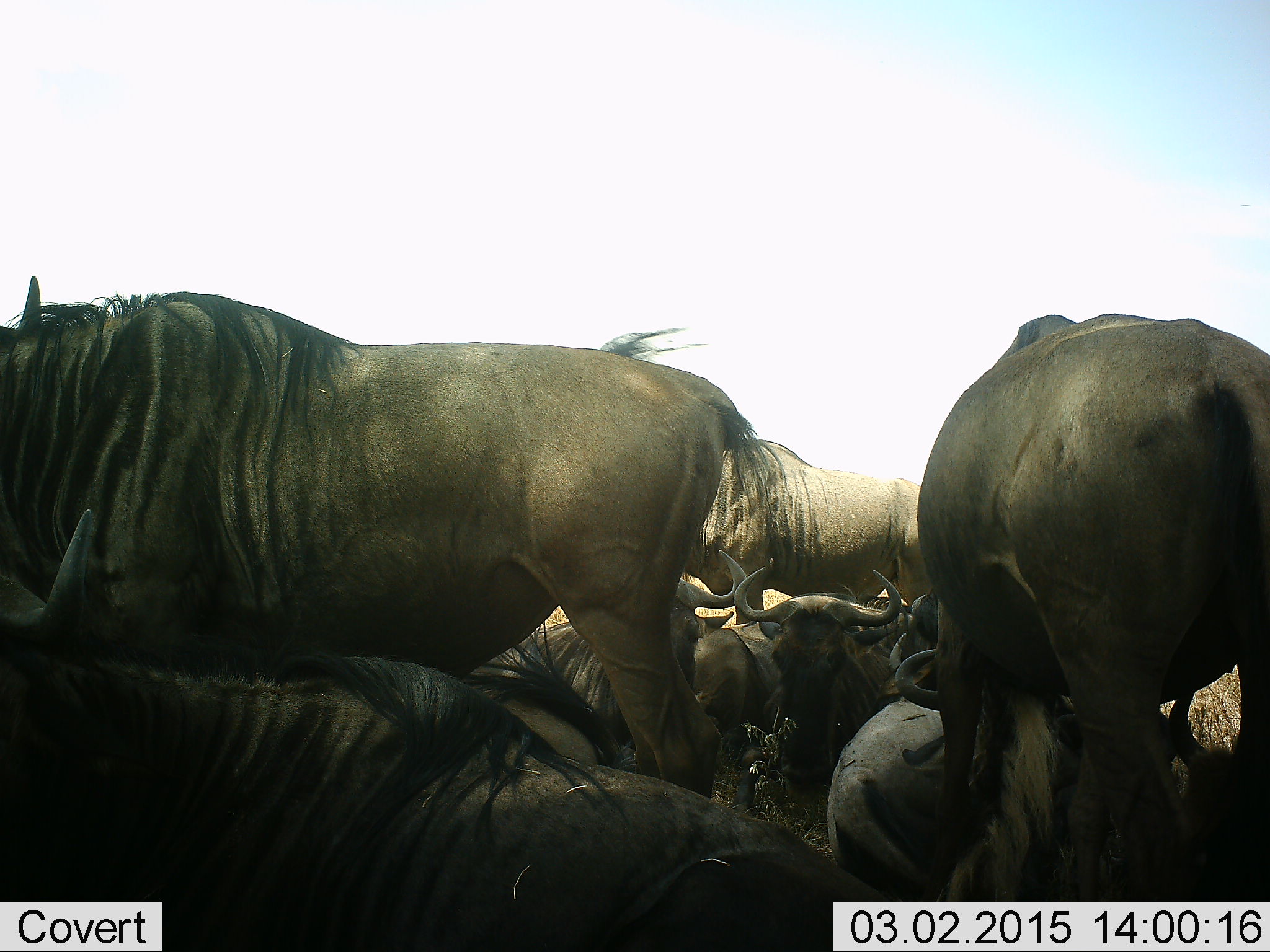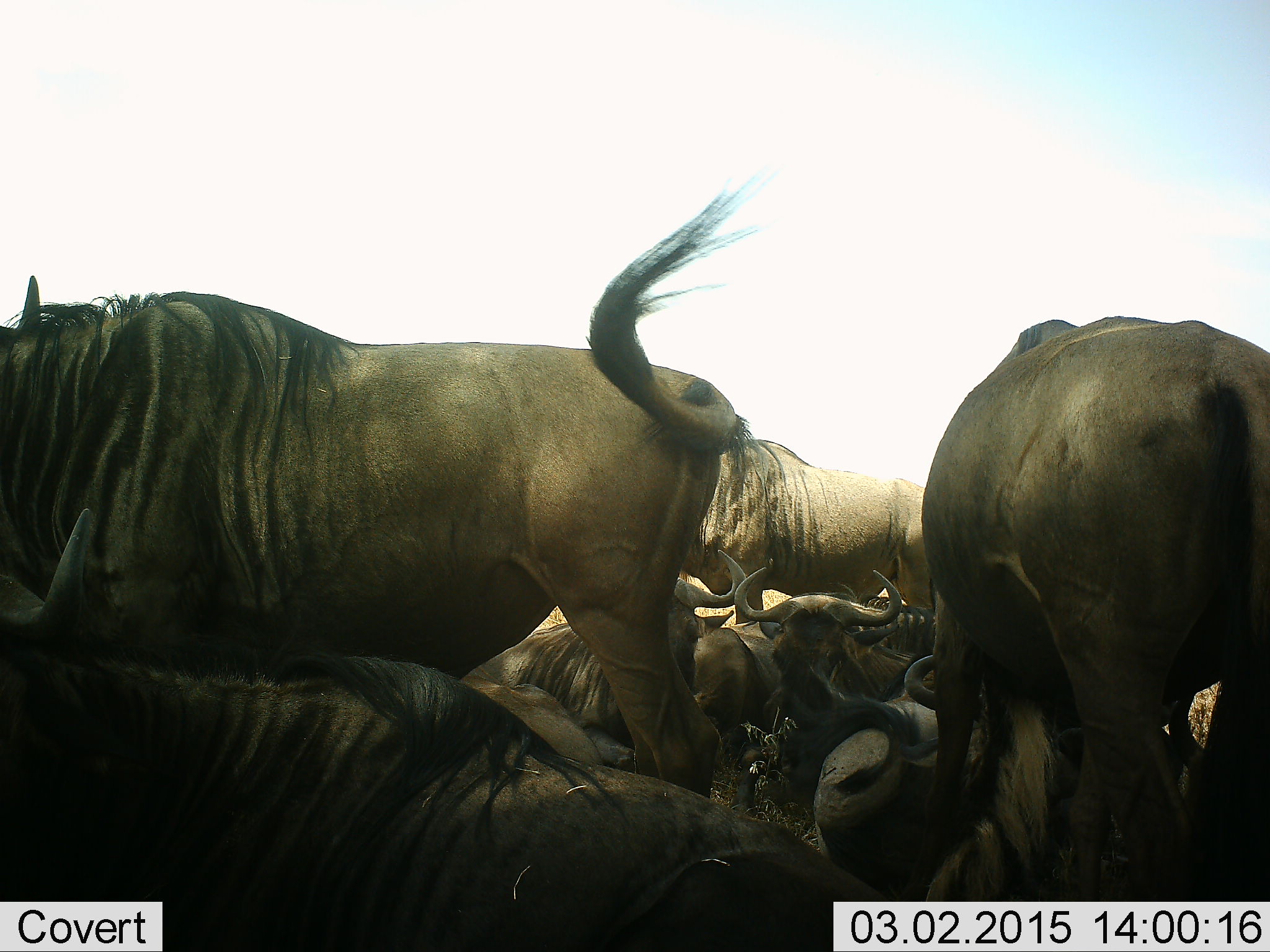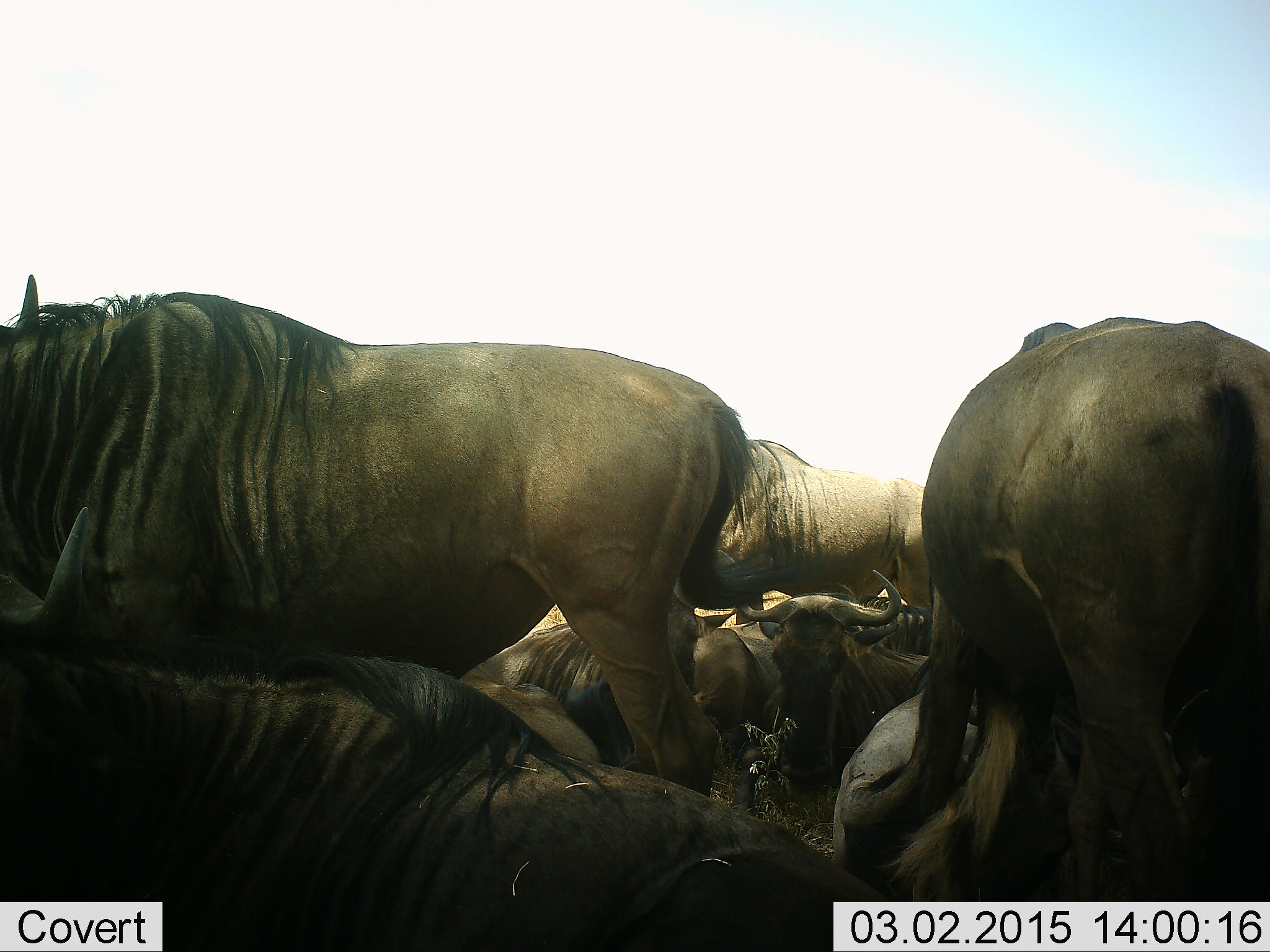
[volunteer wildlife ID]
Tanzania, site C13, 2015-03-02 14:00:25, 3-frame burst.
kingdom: Animalia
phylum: Chordata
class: Mammalia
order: Artiodactyla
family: Bovidae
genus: Connochaetes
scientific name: Connochaetes taurinus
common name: blue wildebeest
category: wildebeest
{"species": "wildebeest (blue wildebeest) (Connochaetes taurinus)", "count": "8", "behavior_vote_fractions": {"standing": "73%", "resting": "91%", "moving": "0%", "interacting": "18%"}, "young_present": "0%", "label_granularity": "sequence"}